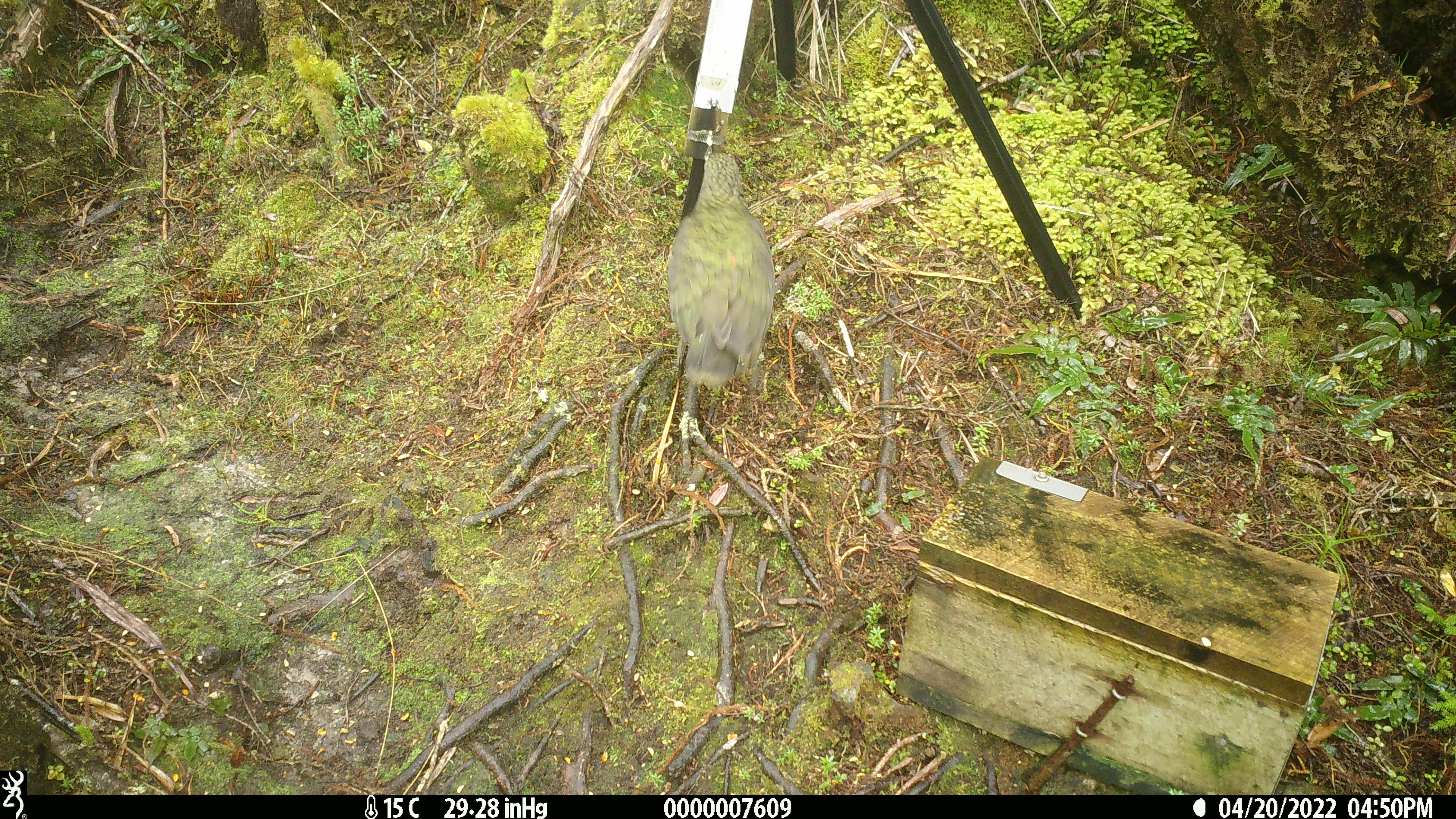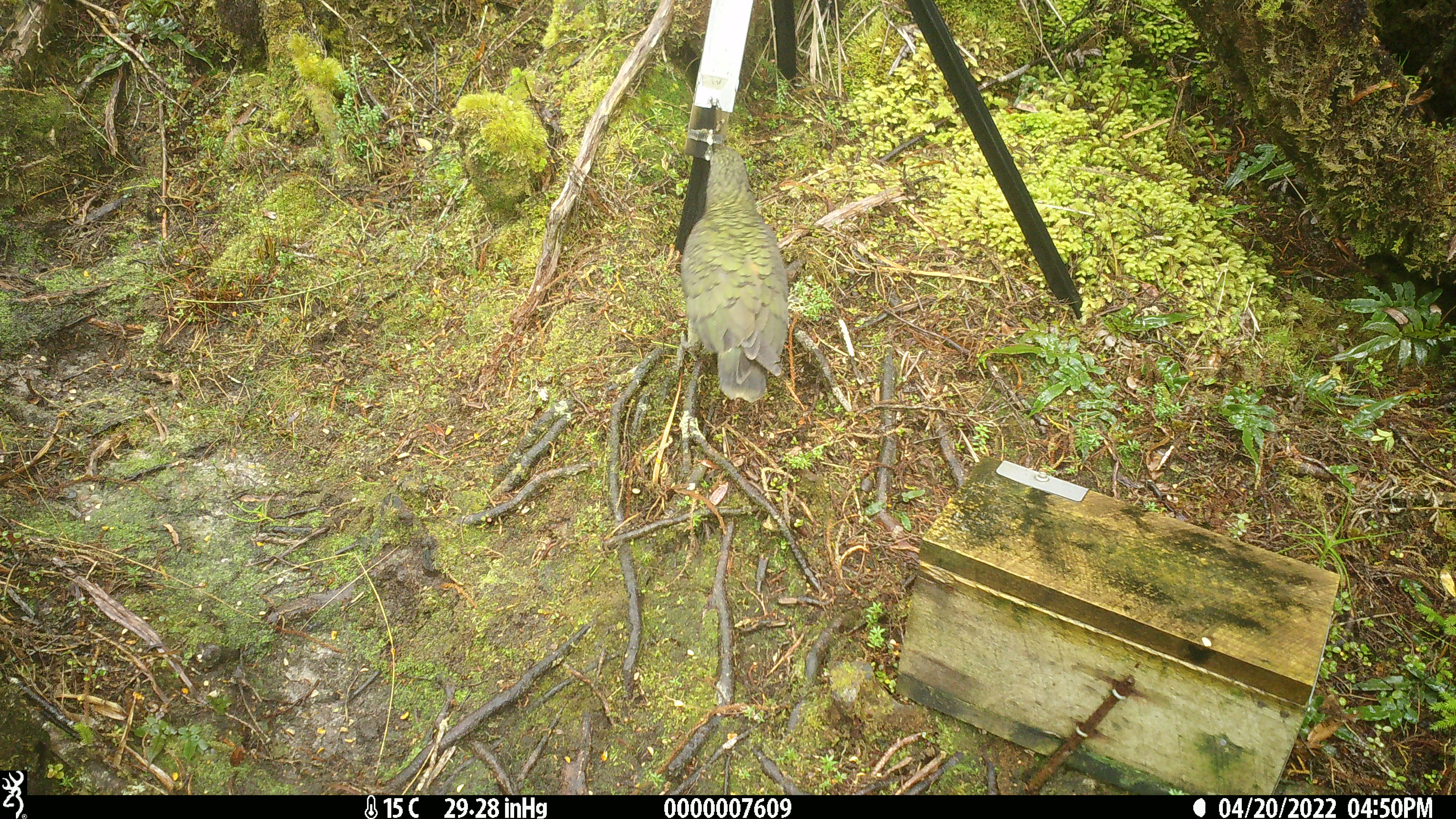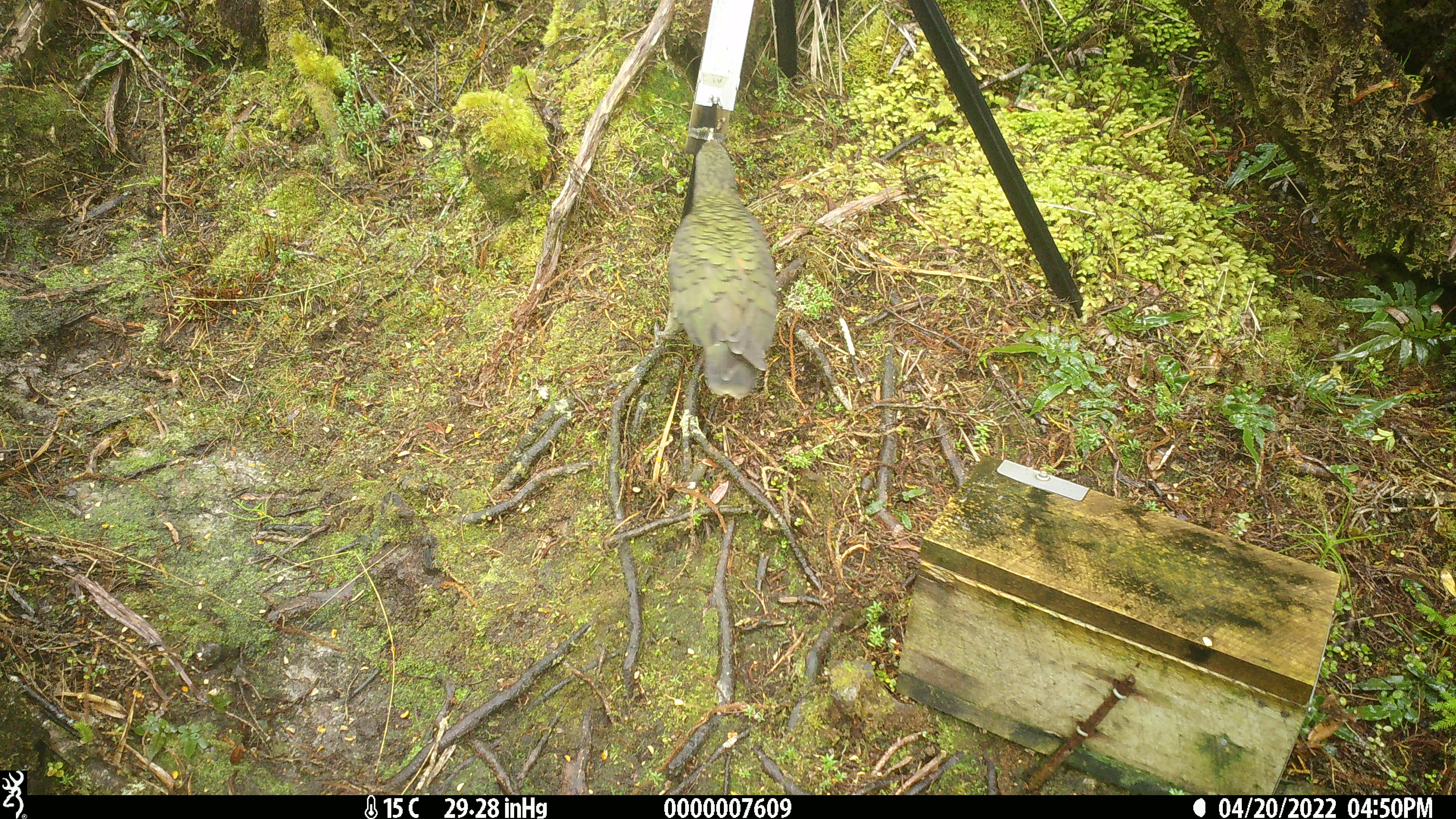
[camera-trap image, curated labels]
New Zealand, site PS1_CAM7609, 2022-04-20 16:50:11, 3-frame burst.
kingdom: Animalia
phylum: Chordata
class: Aves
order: Psittaciformes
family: Strigopidae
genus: Nestor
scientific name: Nestor notabilis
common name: kea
Kea (Nestor notabilis).